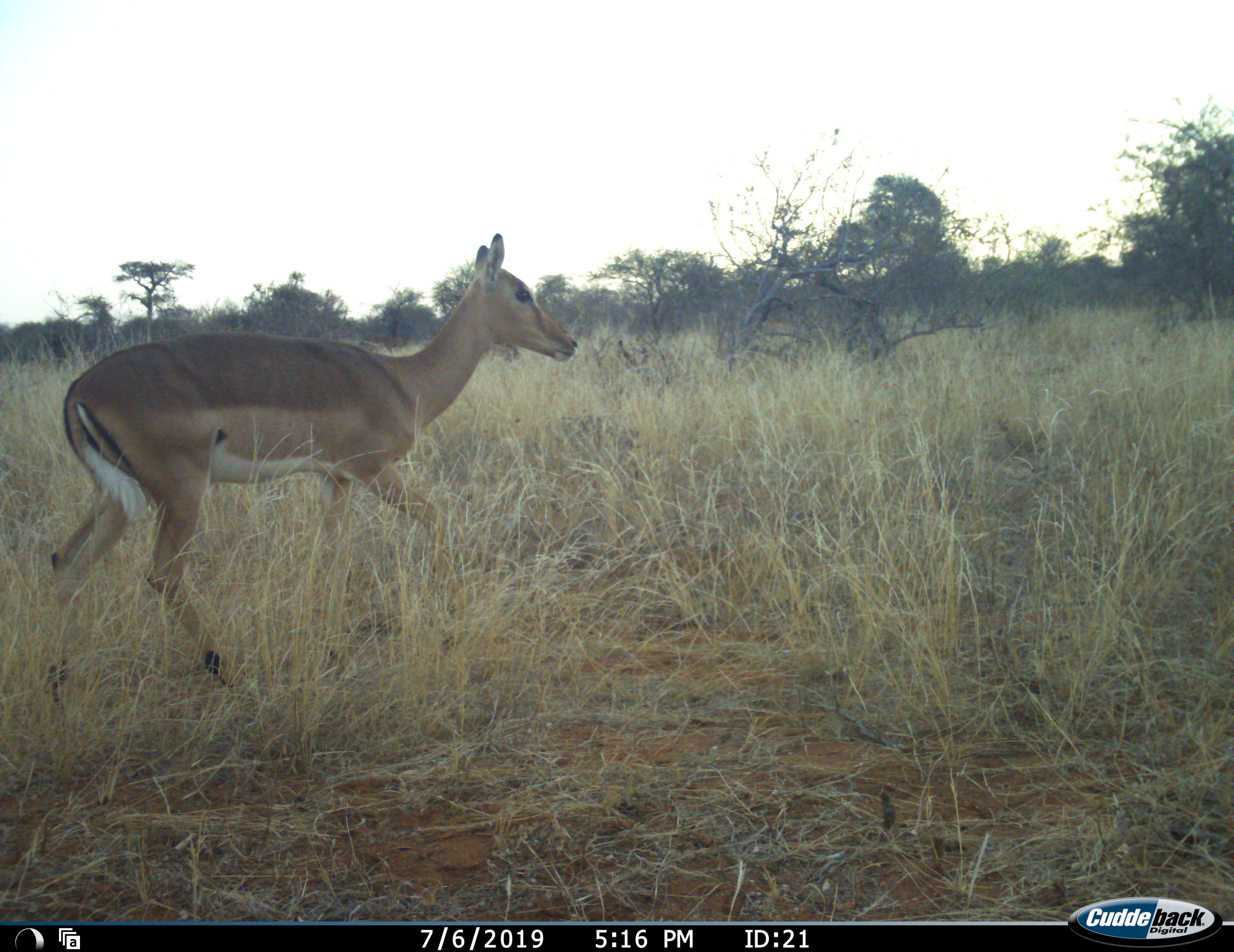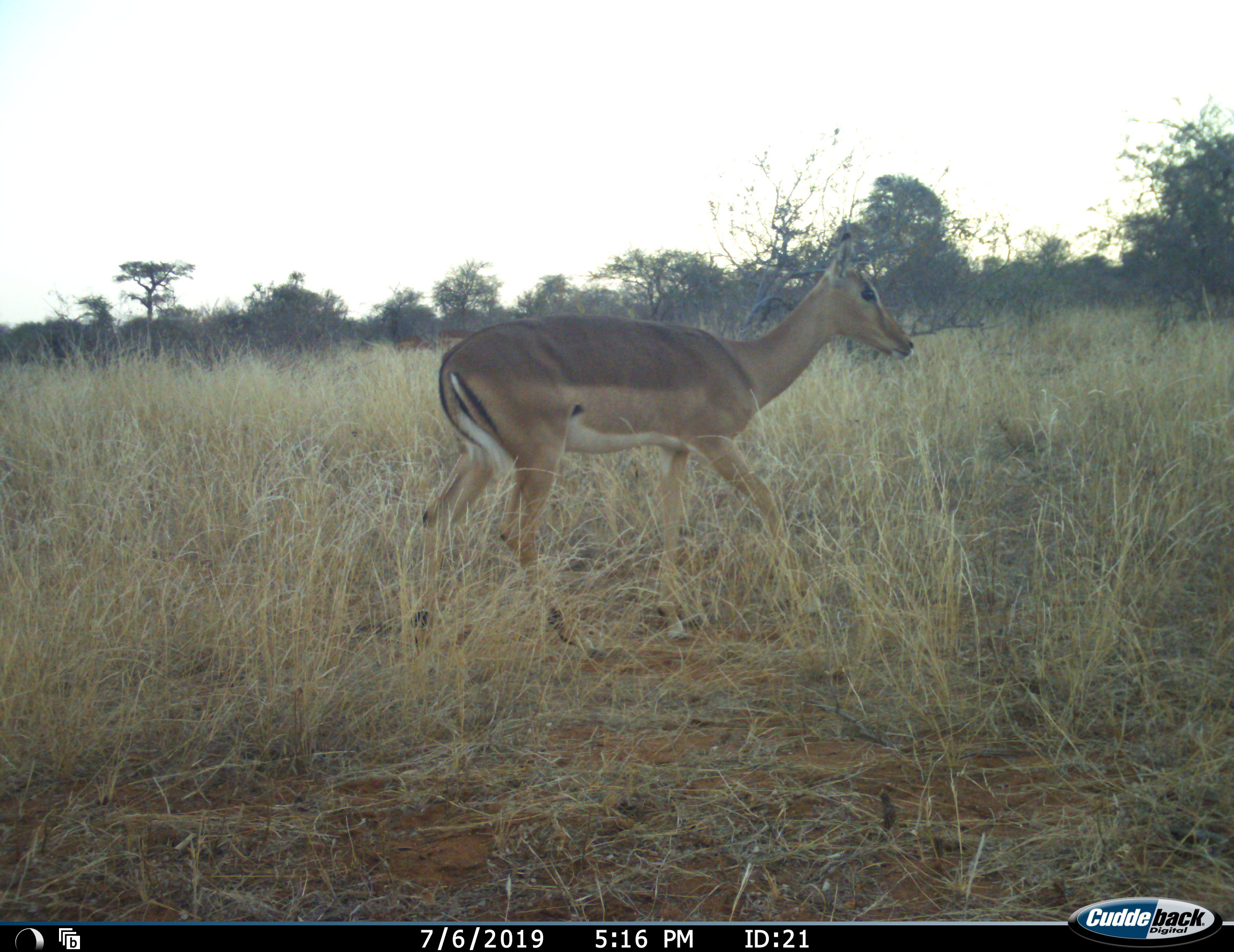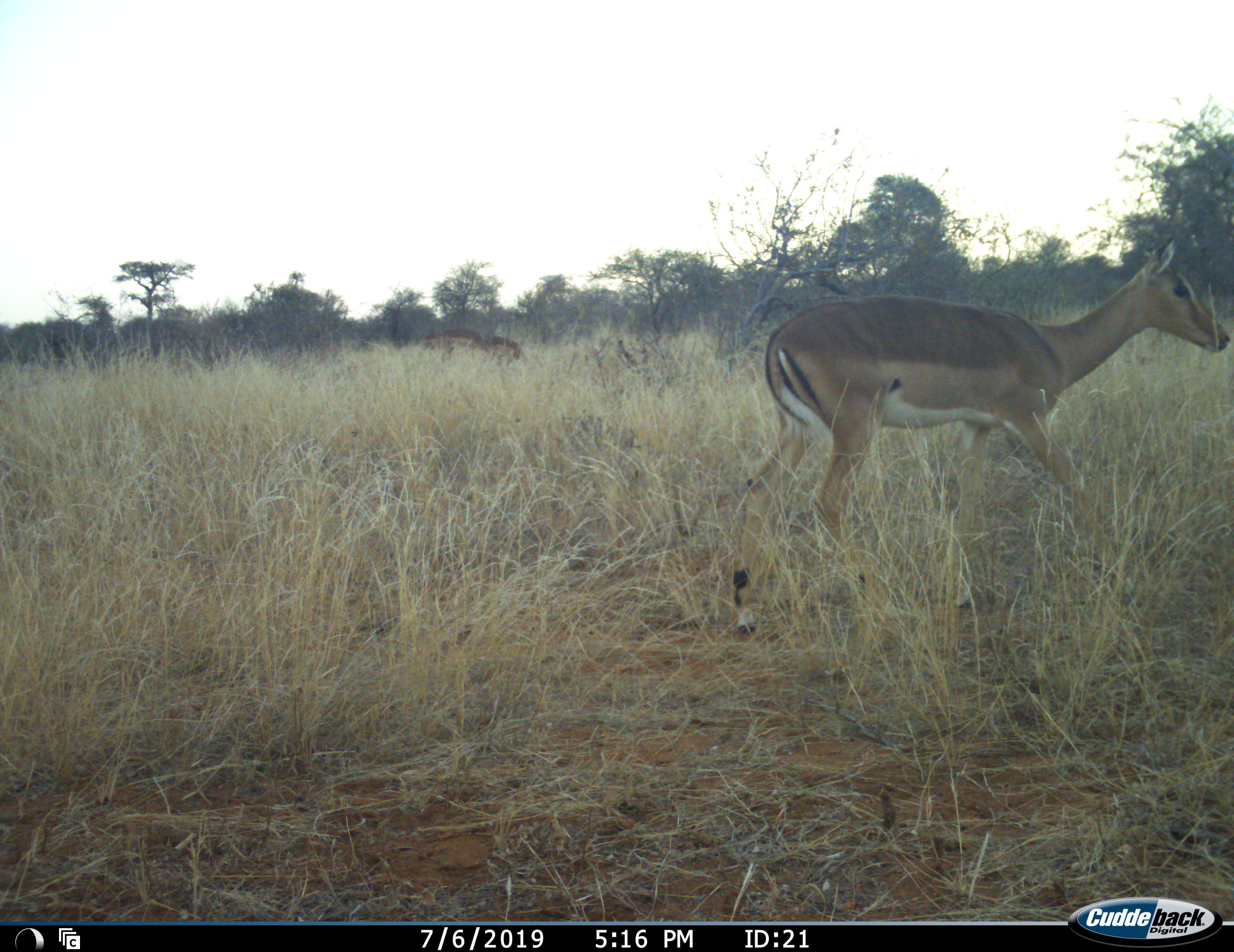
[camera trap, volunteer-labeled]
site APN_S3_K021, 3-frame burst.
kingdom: Animalia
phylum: Chordata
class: Mammalia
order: Artiodactyla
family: Bovidae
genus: Aepyceros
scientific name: Aepyceros melampus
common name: impala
Impala (Aepyceros melampus), count 1. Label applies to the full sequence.